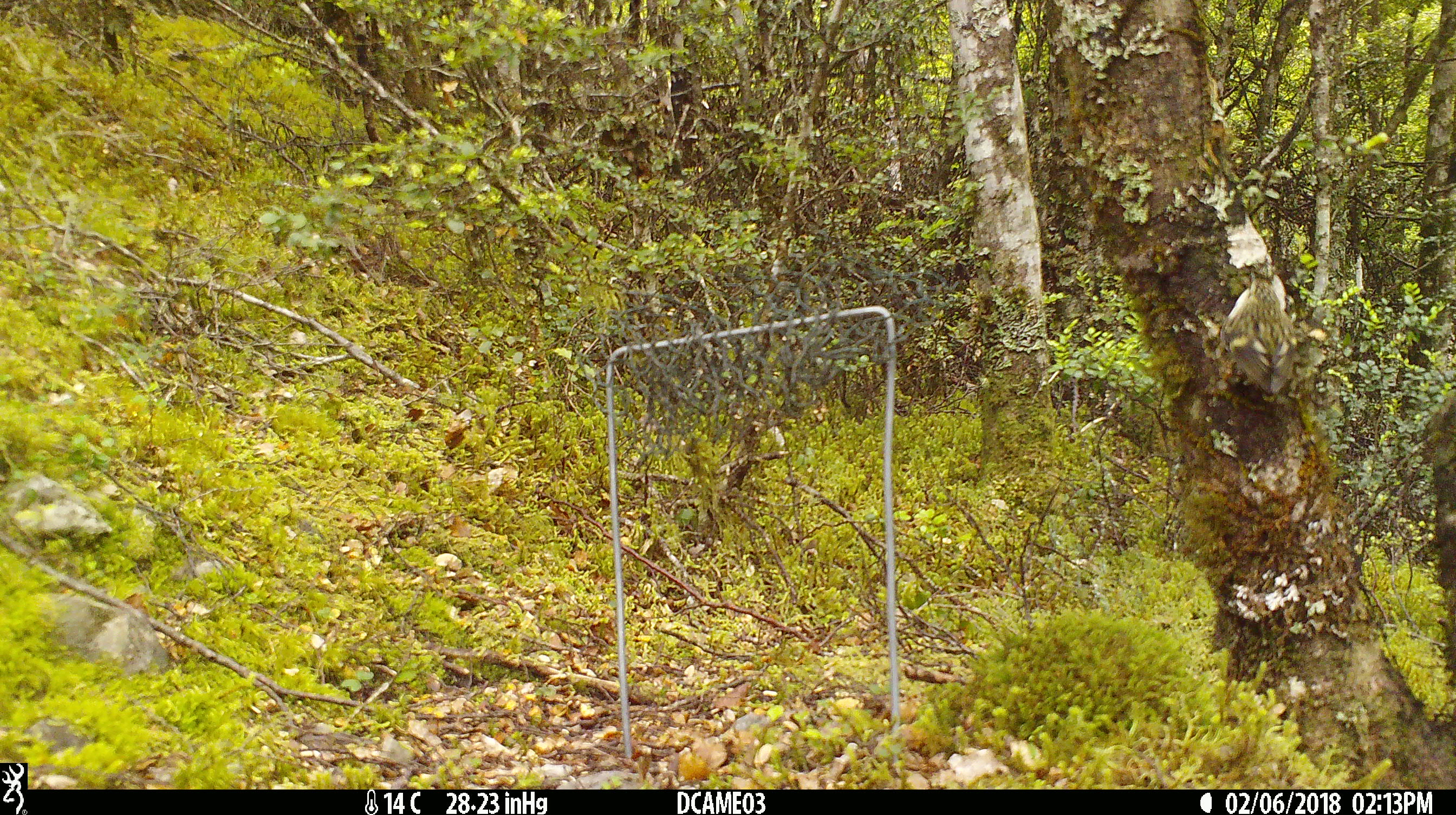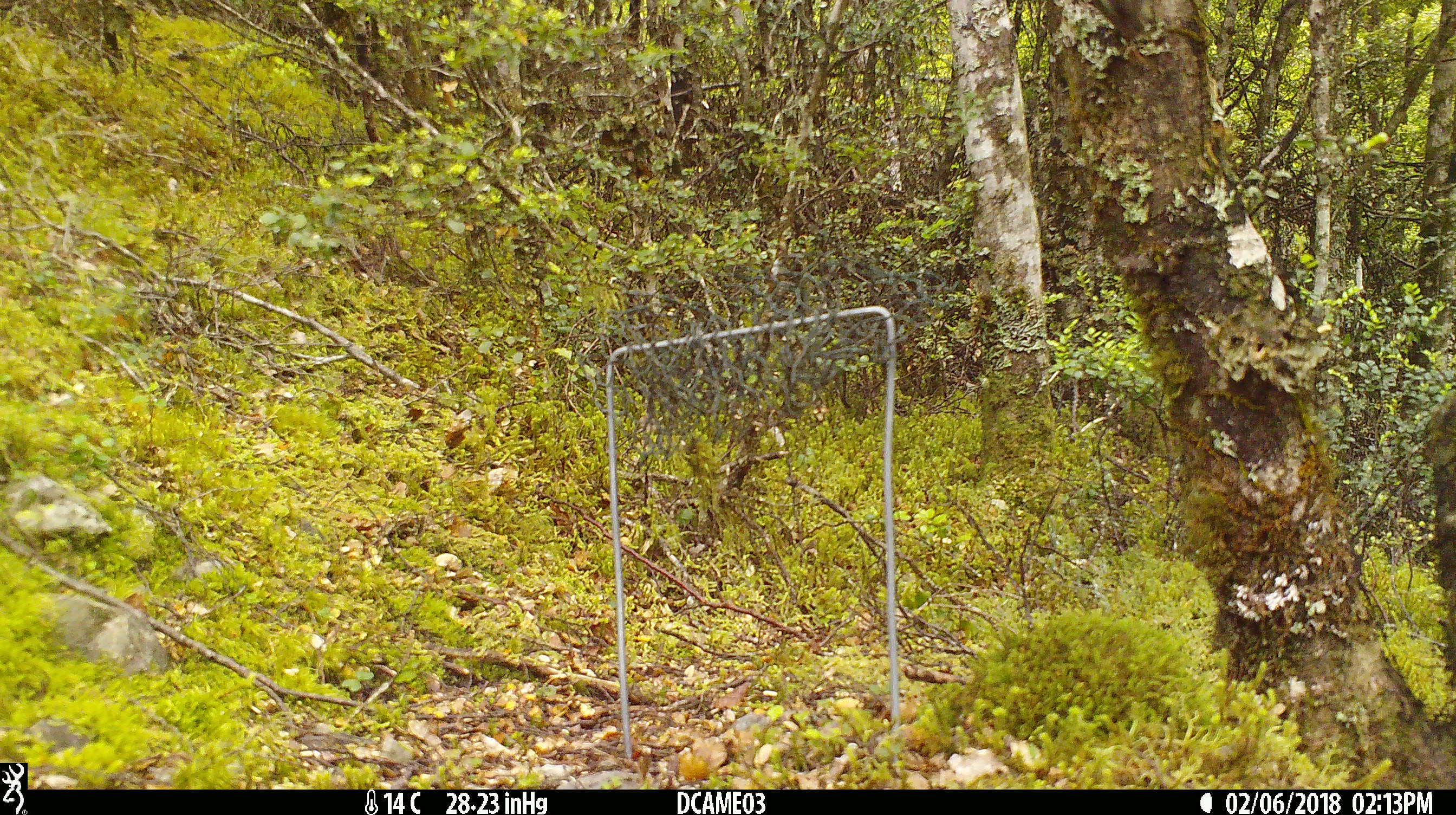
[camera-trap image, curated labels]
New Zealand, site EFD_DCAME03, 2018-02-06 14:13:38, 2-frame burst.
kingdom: Animalia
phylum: Chordata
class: Aves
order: Passeriformes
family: Acanthisittidae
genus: Acanthisitta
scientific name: Acanthisitta chloris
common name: rifleman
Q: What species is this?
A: Rifleman (Acanthisitta chloris).